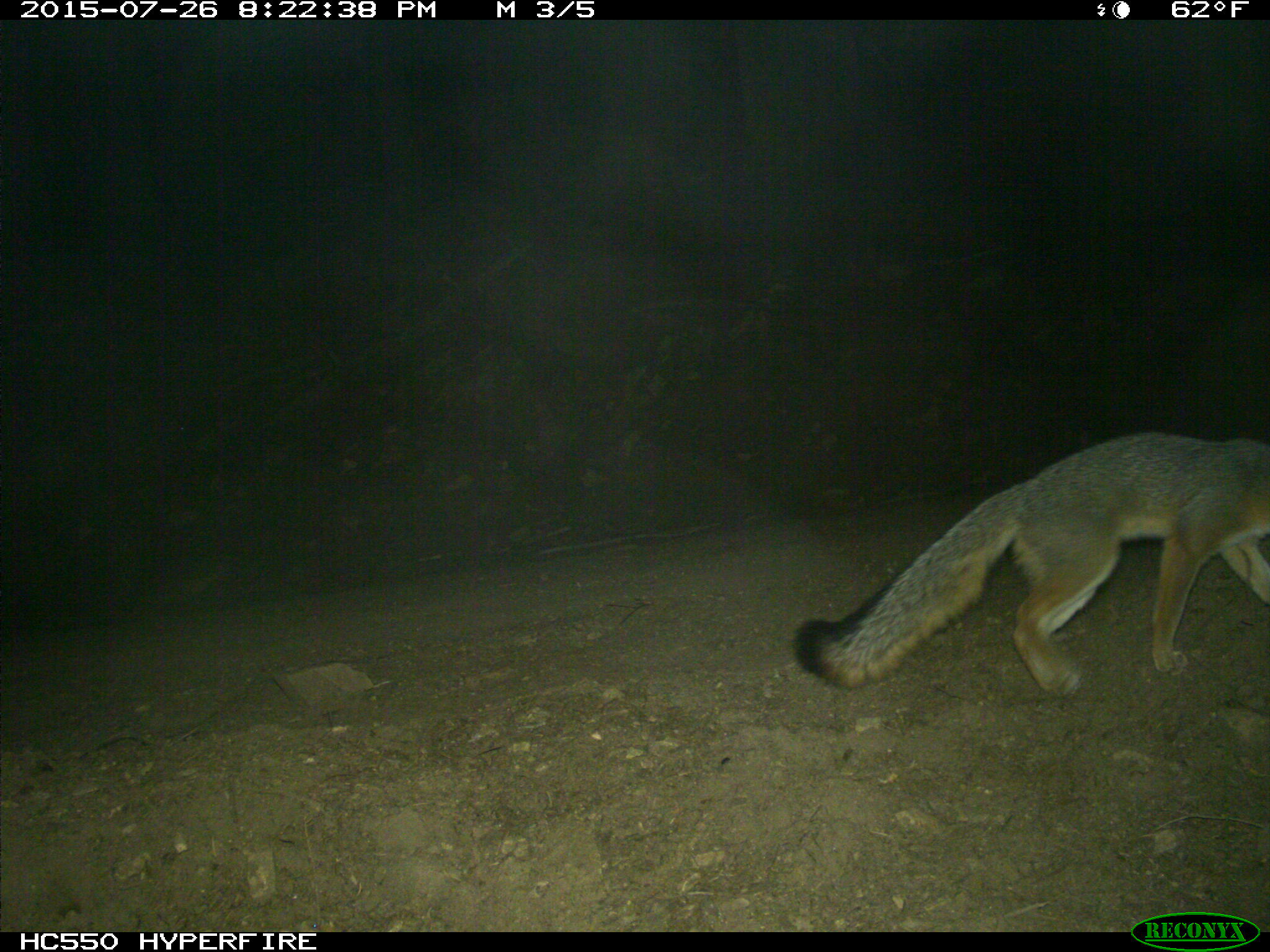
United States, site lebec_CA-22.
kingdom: Animalia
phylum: Chordata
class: Mammalia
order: Carnivora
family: Canidae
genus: Urocyon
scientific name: Urocyon cinereoargenteus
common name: gray fox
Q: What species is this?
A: Urocyon cinereoargenteus (gray fox).